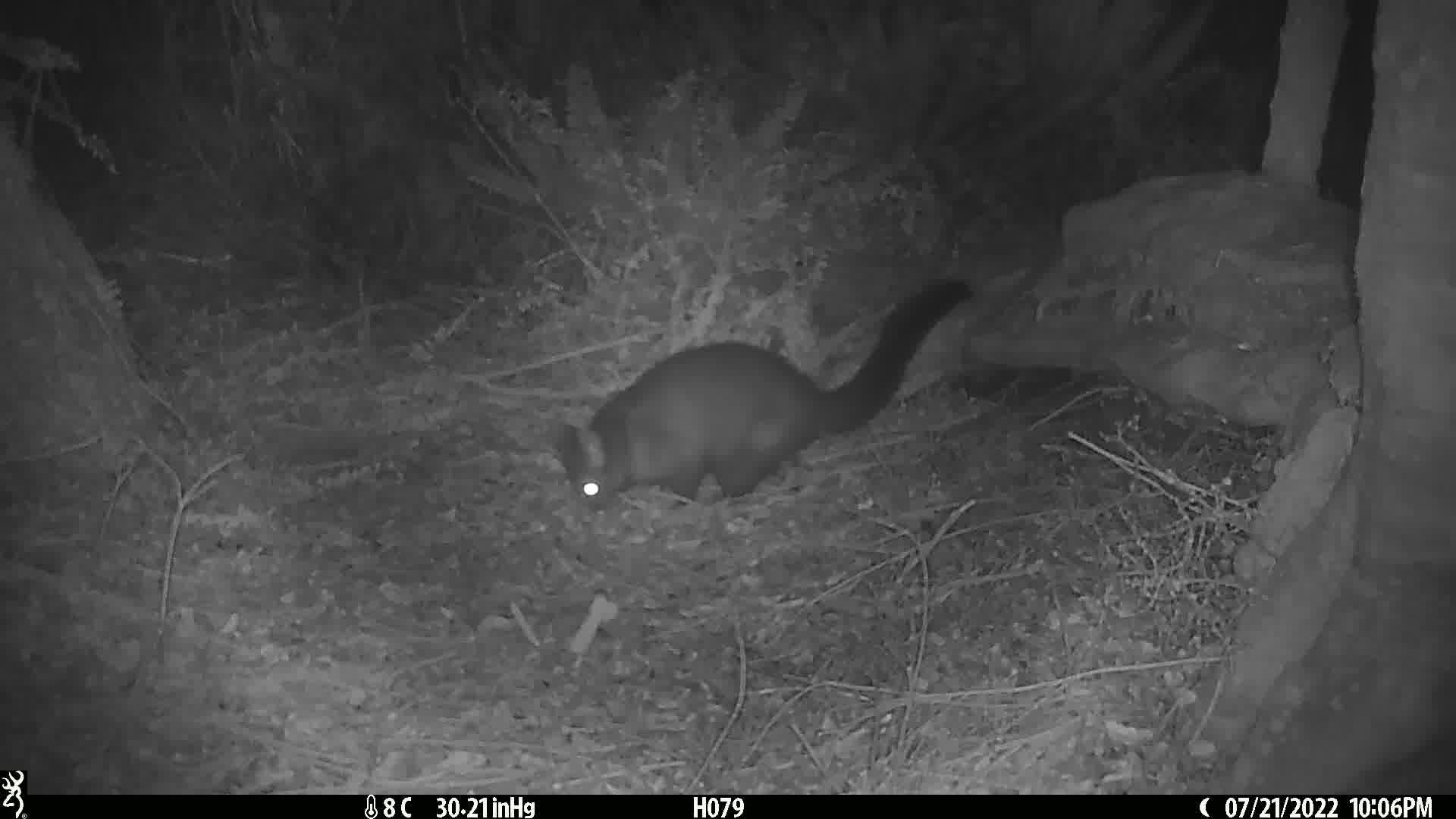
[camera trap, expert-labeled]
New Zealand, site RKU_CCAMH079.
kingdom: Animalia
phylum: Chordata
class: Mammalia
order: Diprotodontia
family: Phalangeridae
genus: Trichosurus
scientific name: Trichosurus vulpecula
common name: common brushtail possum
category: possum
Possum (common brushtail possum) (Trichosurus vulpecula).